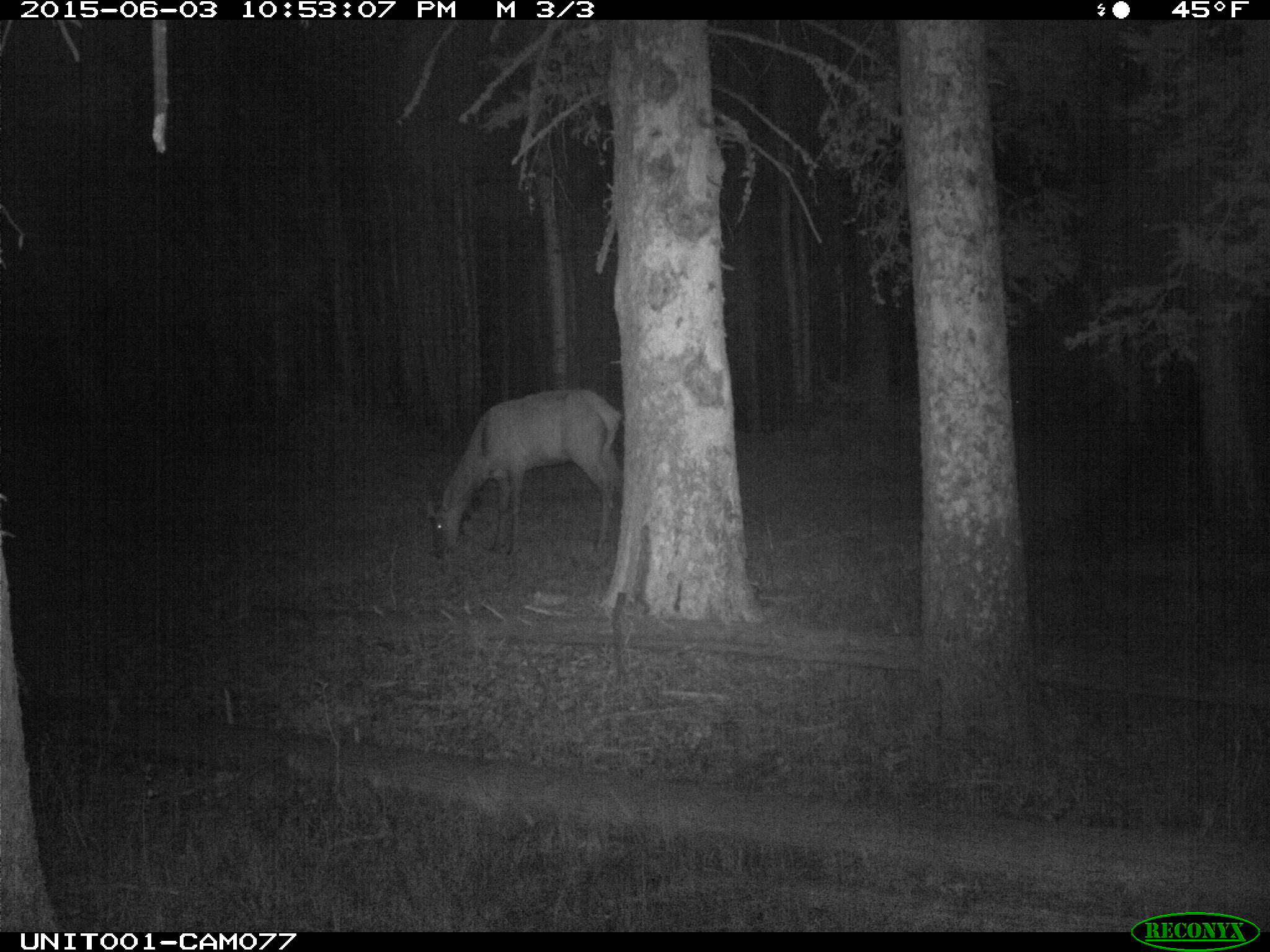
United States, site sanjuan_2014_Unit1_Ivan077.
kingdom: Animalia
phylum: Chordata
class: Mammalia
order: Artiodactyla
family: Cervidae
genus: Cervus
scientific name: Cervus elaphus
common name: red deer